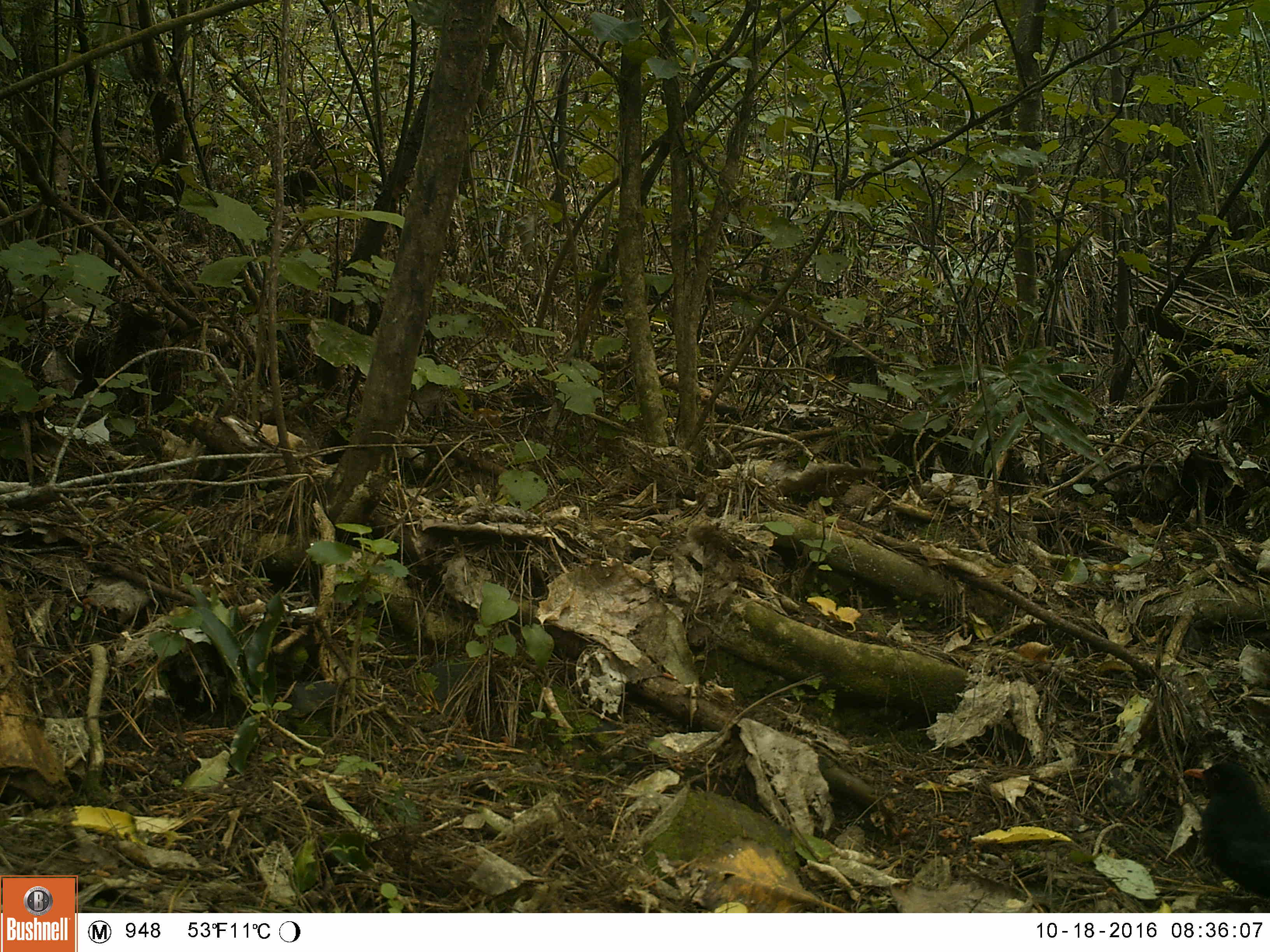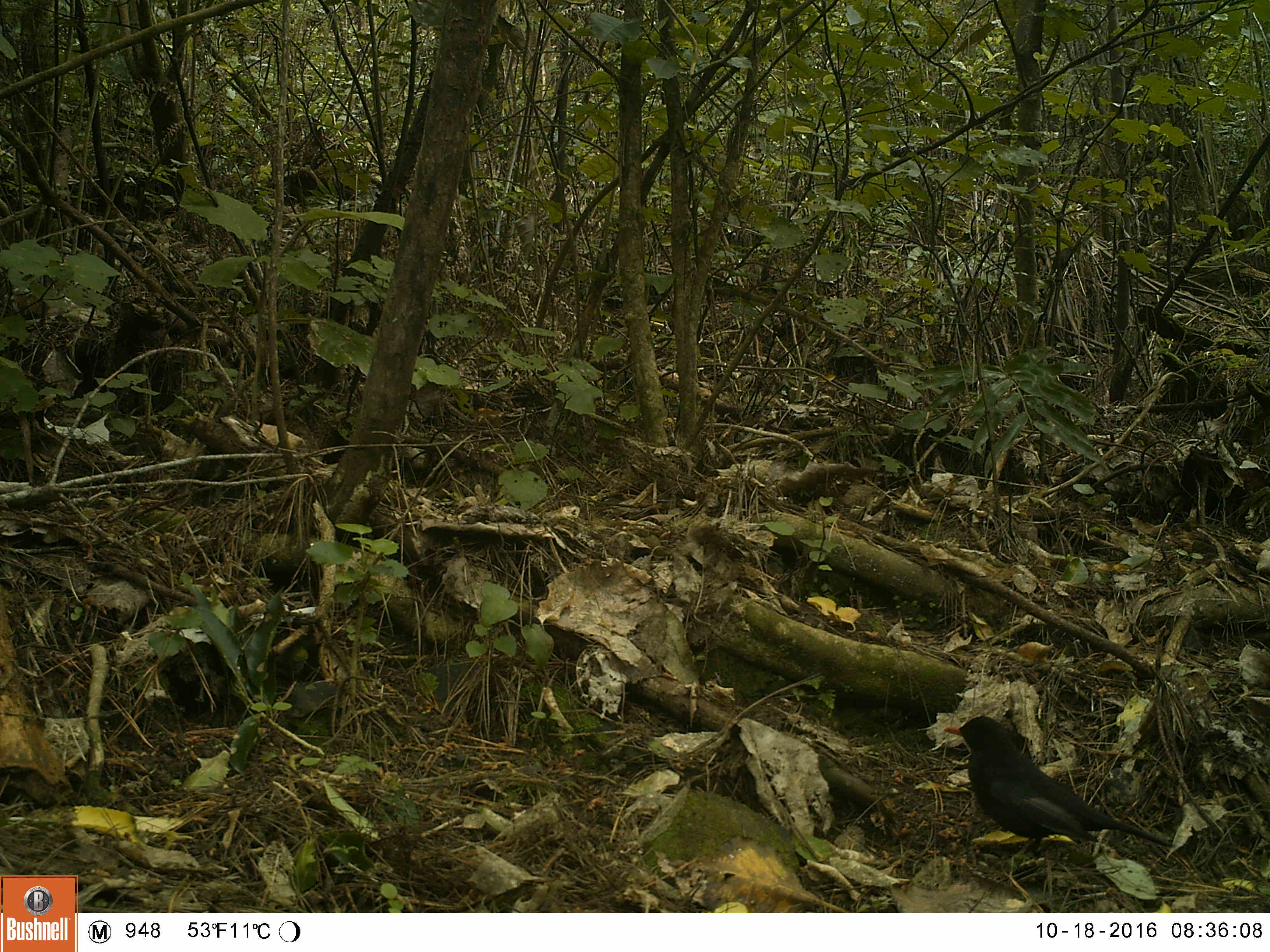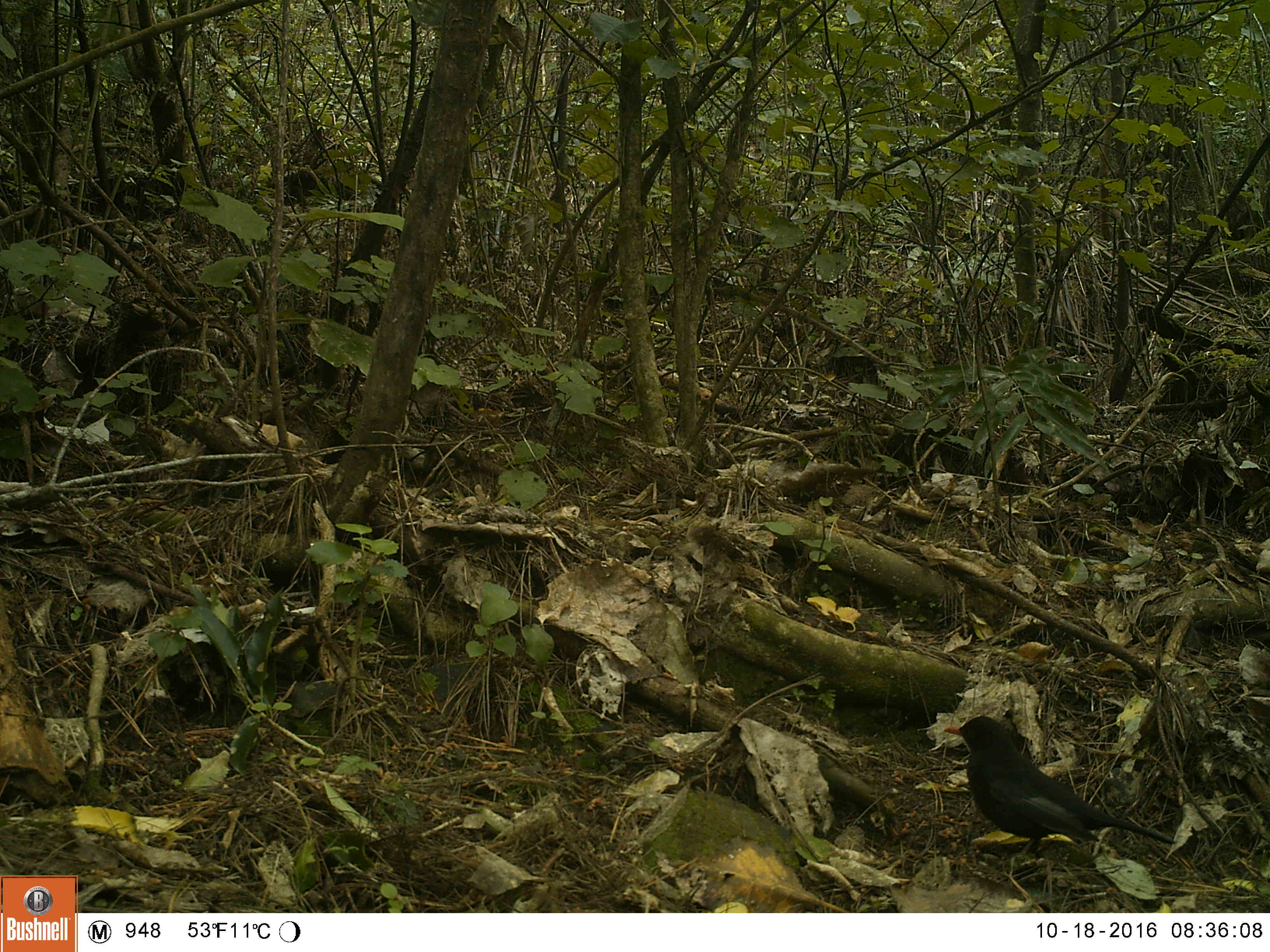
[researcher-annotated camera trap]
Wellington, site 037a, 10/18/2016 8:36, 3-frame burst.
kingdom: Animalia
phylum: Chordata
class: Aves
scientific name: Aves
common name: bird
Bird (Aves).